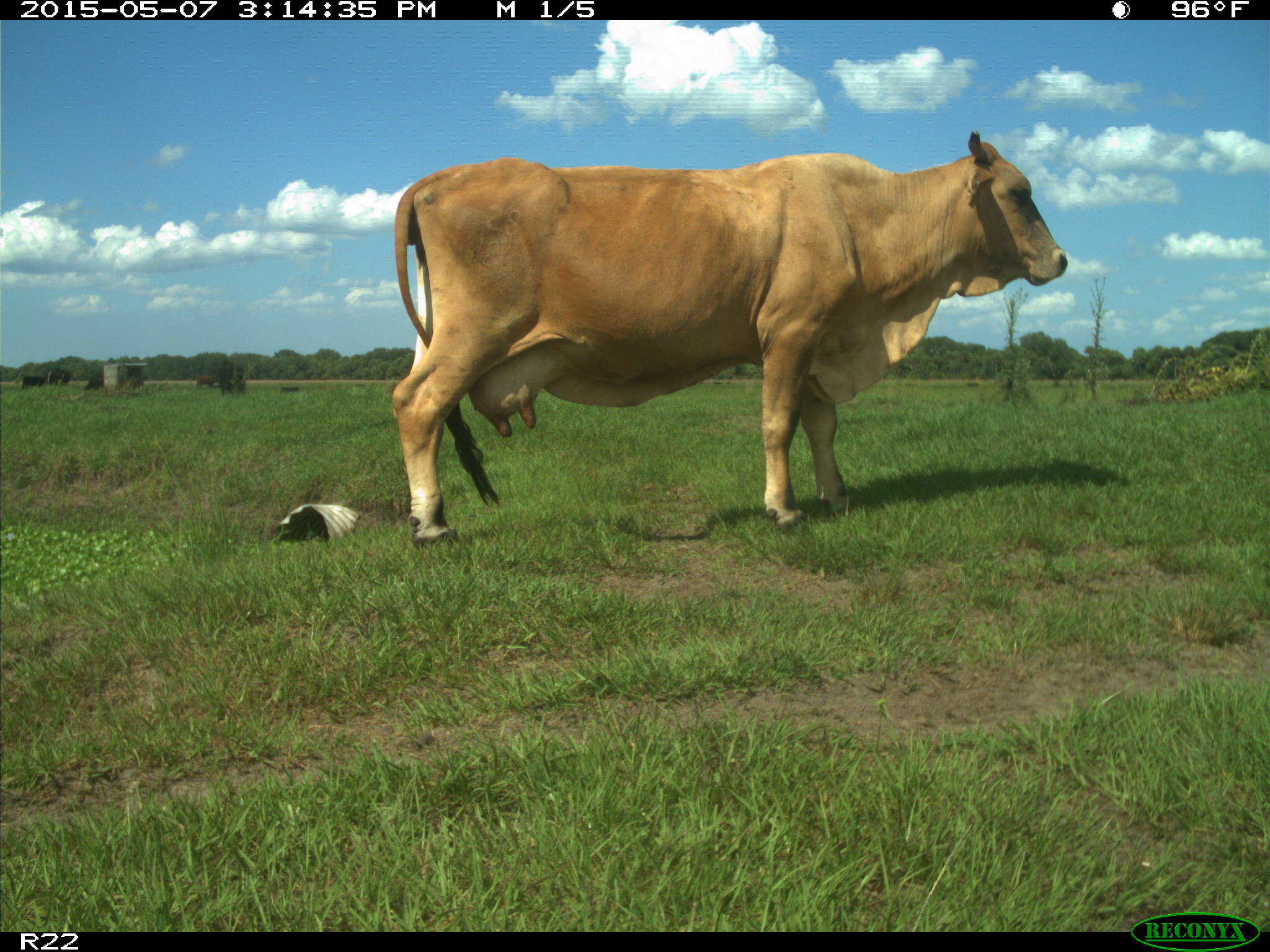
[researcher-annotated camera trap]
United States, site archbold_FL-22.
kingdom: Animalia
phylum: Chordata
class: Mammalia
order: Artiodactyla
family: Bovidae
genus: Bos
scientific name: Bos taurus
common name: domestic cow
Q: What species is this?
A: Bos taurus (domestic cow).